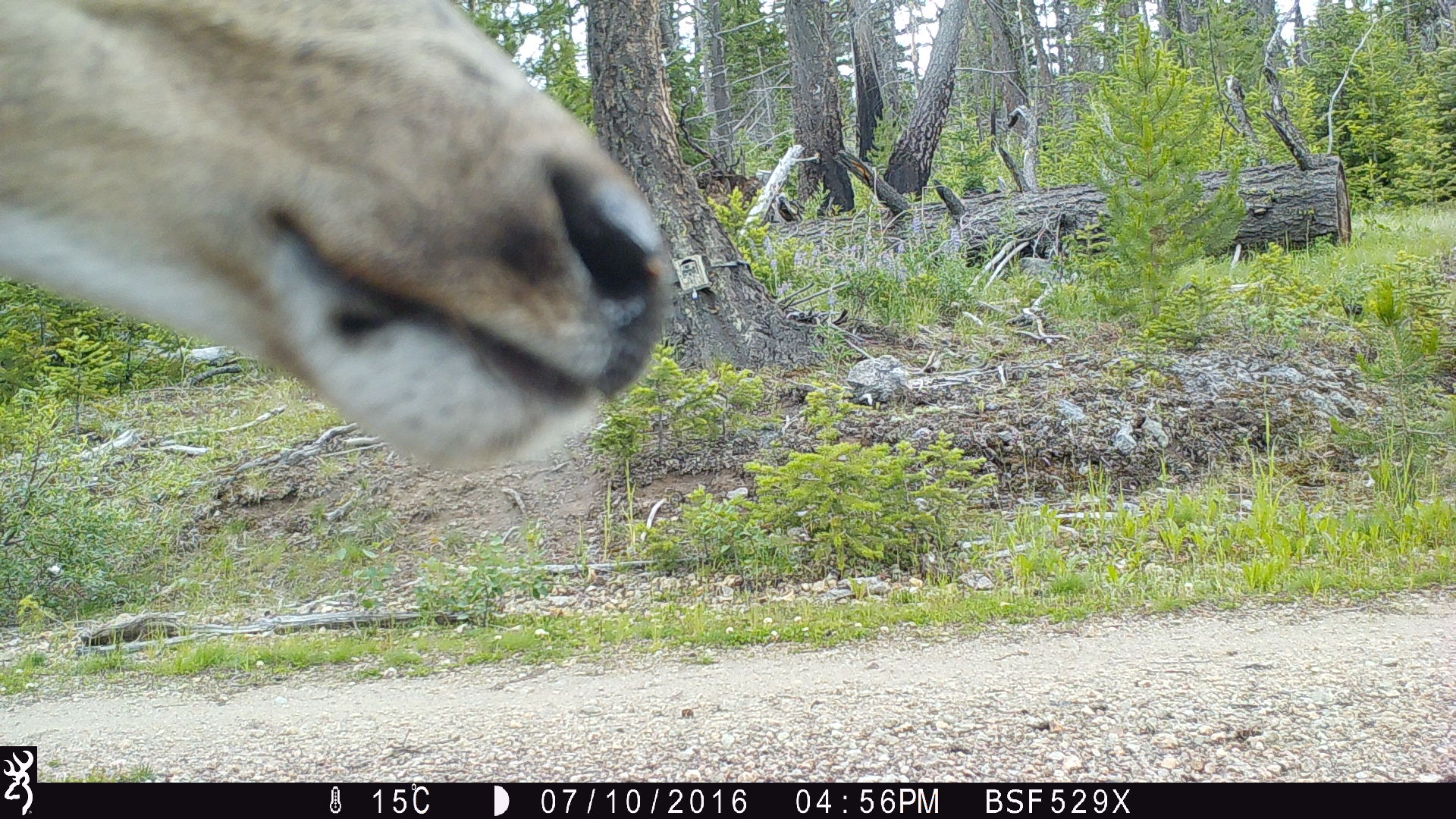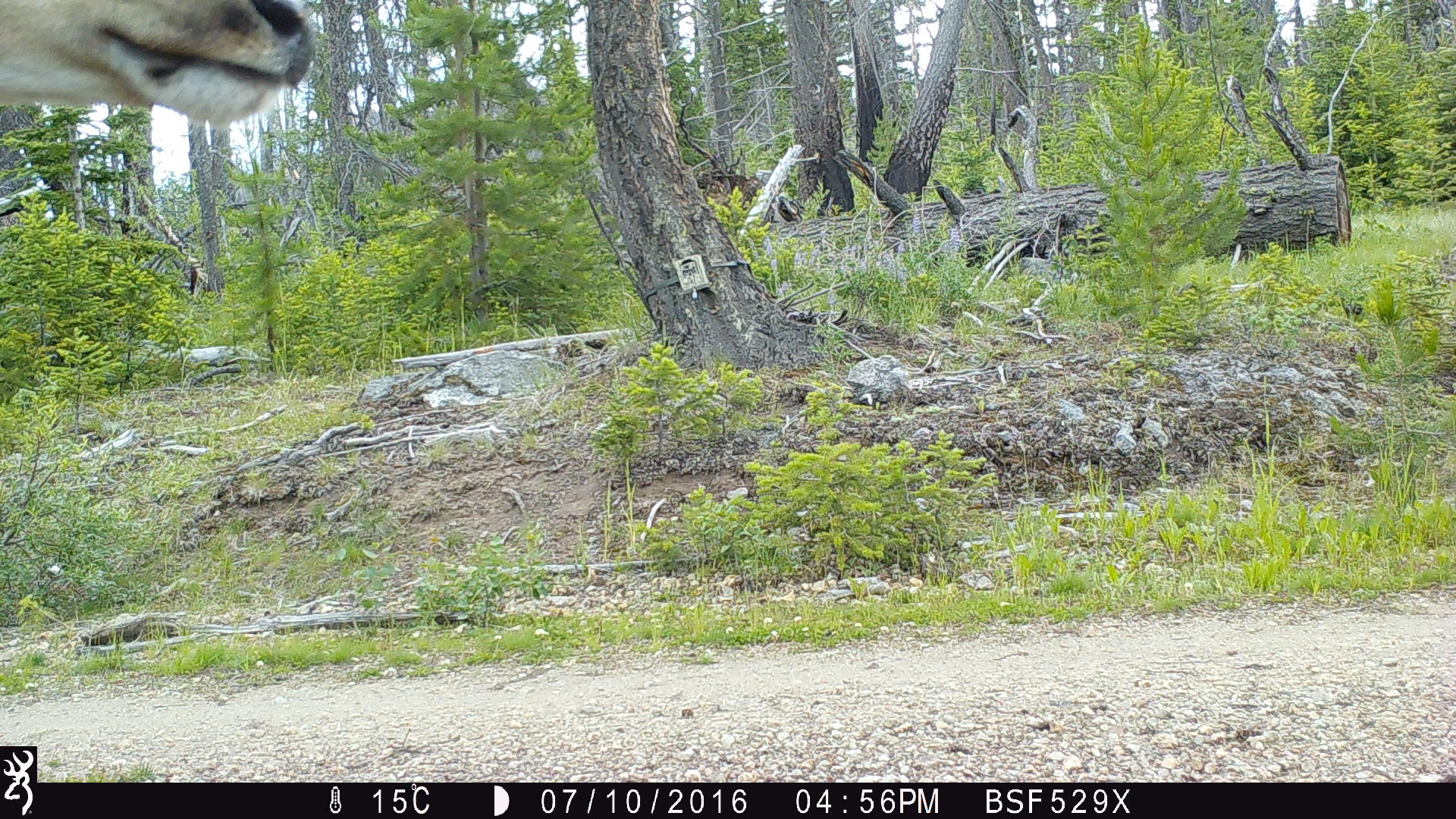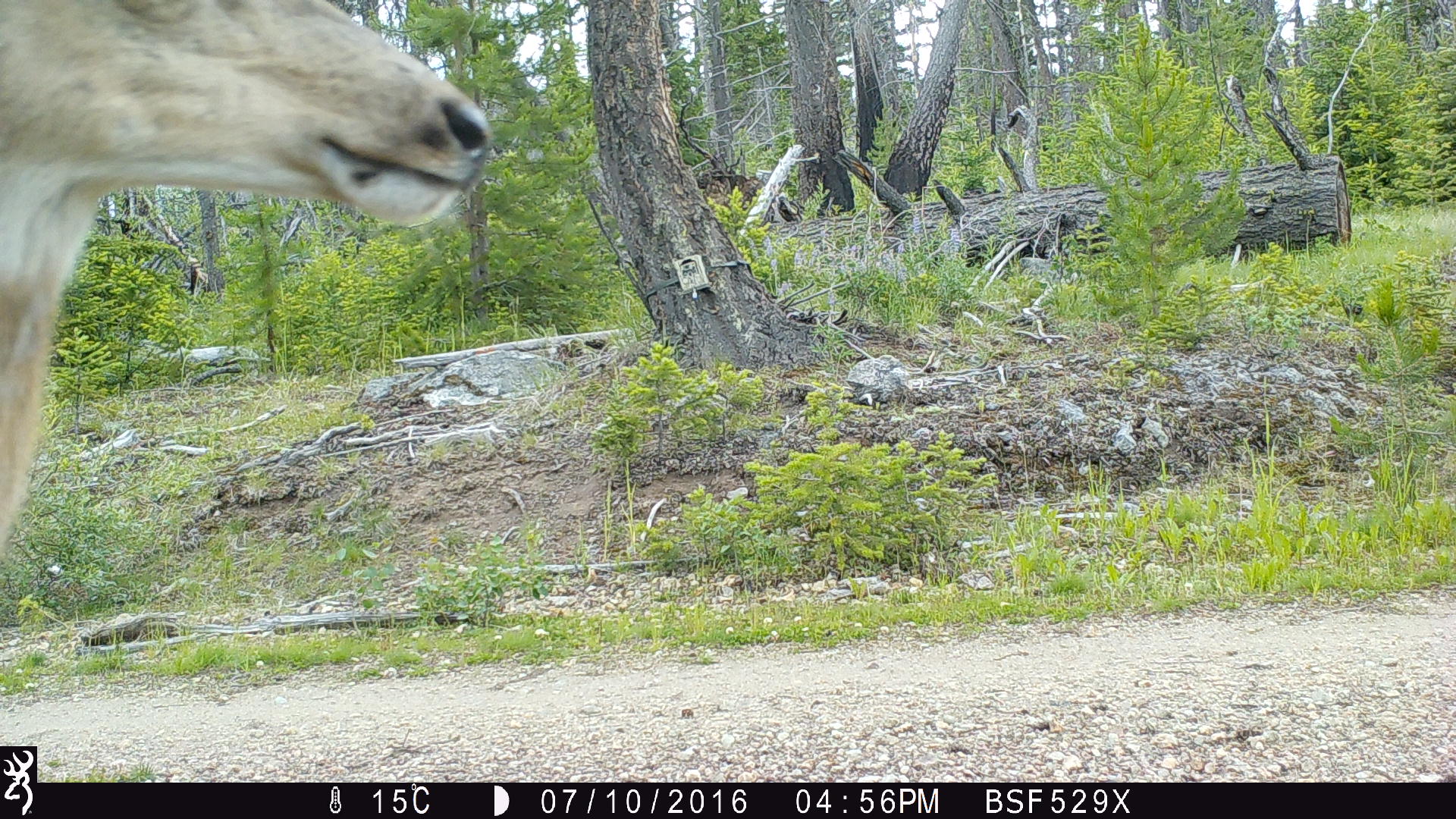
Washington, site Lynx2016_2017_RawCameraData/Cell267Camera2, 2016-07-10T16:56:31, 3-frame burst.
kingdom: Animalia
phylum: Chordata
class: Mammalia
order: Artiodactyla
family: Cervidae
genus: Odocoileus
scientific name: Odocoileus hemionus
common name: mule deer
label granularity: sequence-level